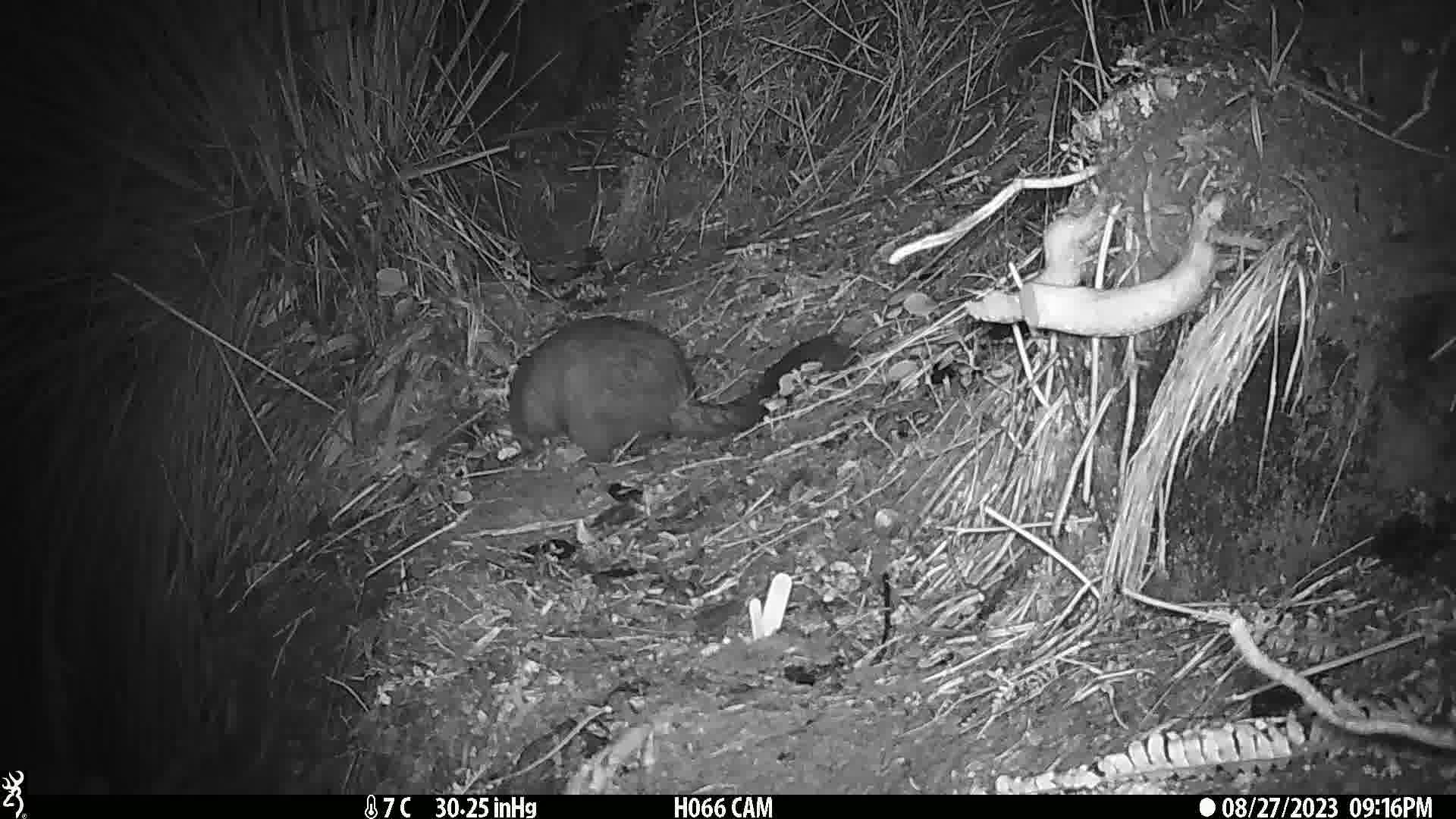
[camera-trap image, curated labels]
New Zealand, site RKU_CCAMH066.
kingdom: Animalia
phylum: Chordata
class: Mammalia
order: Diprotodontia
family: Phalangeridae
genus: Trichosurus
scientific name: Trichosurus vulpecula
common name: common brushtail possum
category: possum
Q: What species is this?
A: Possum (common brushtail possum) (Trichosurus vulpecula).